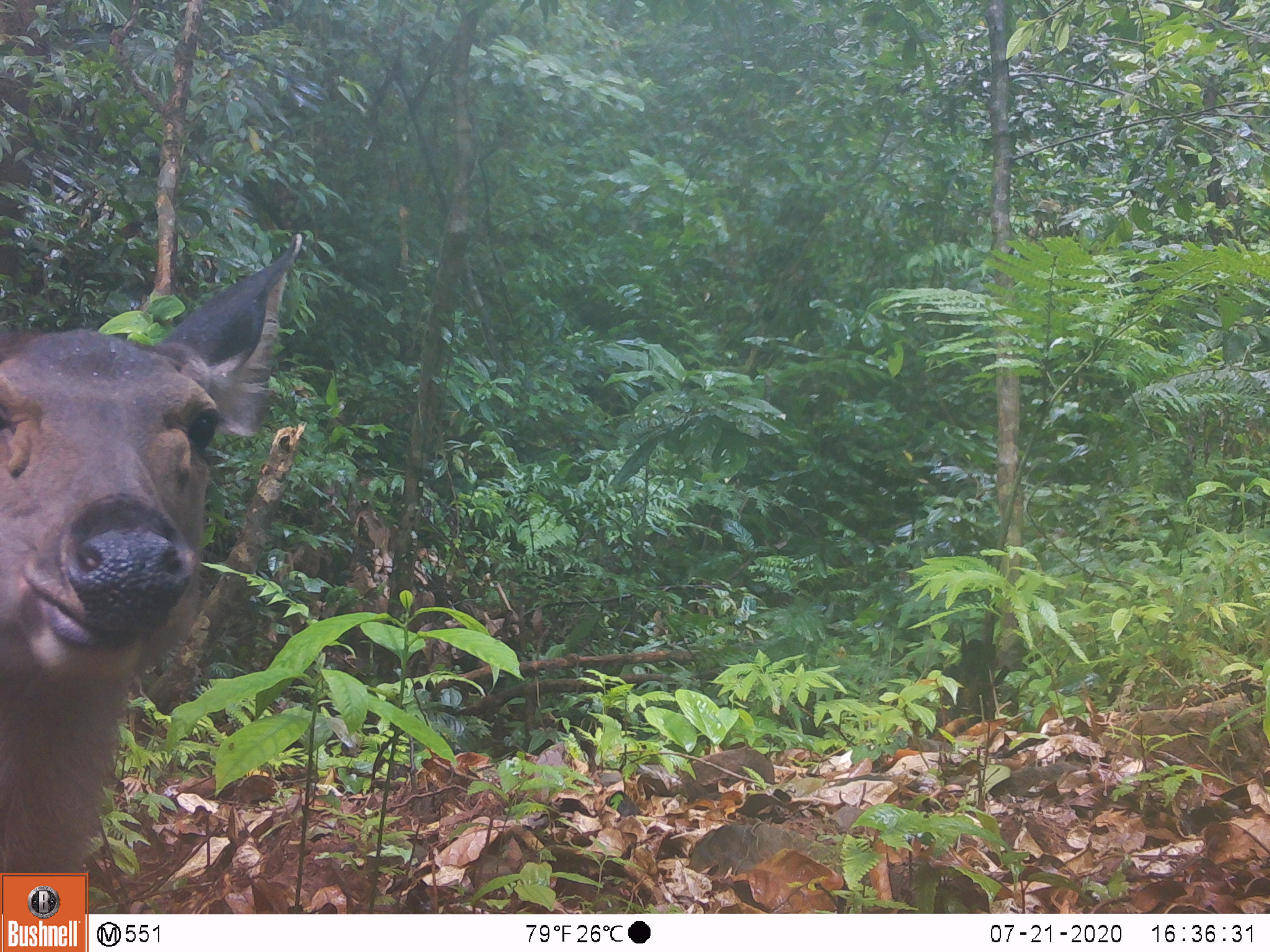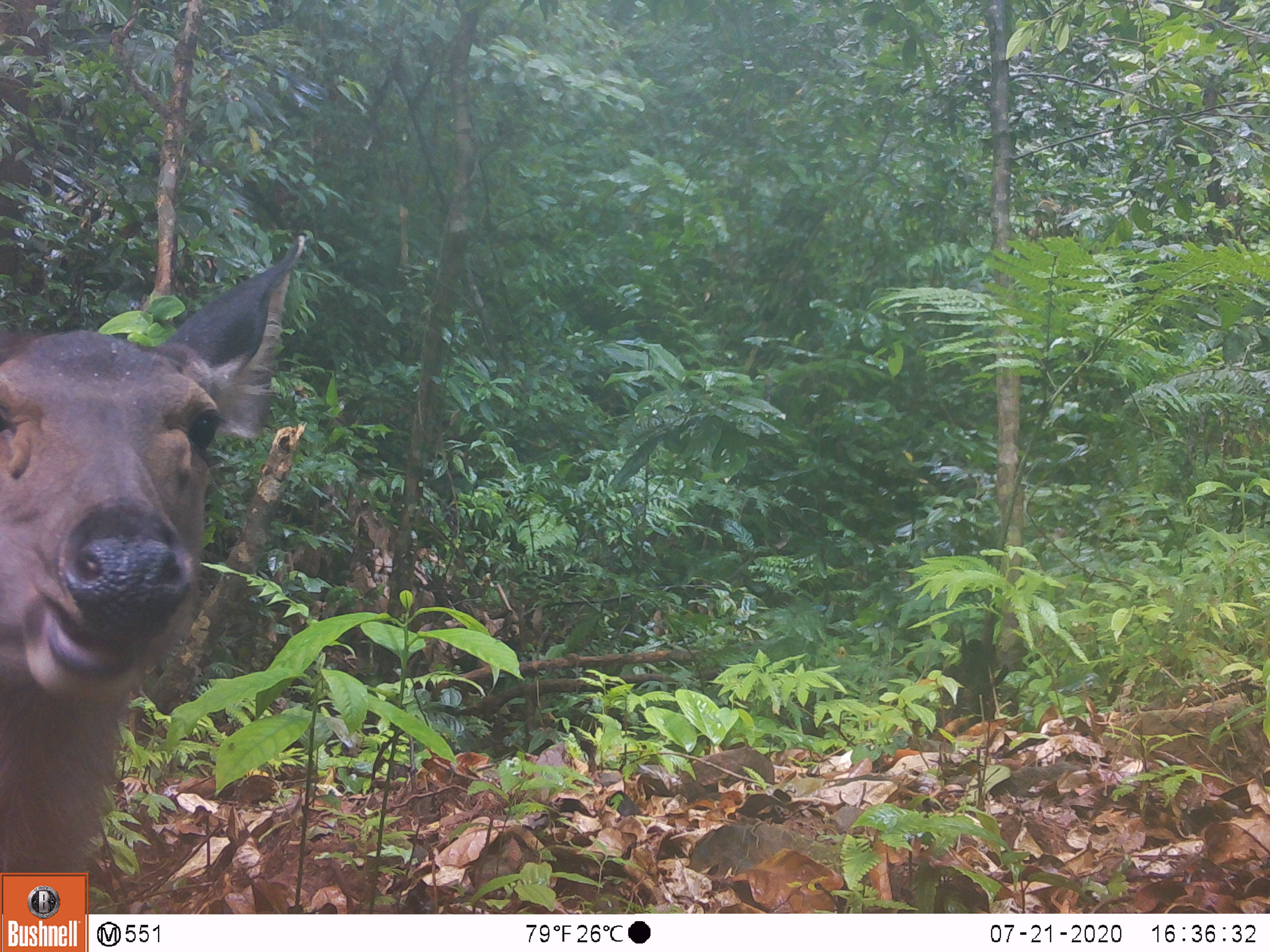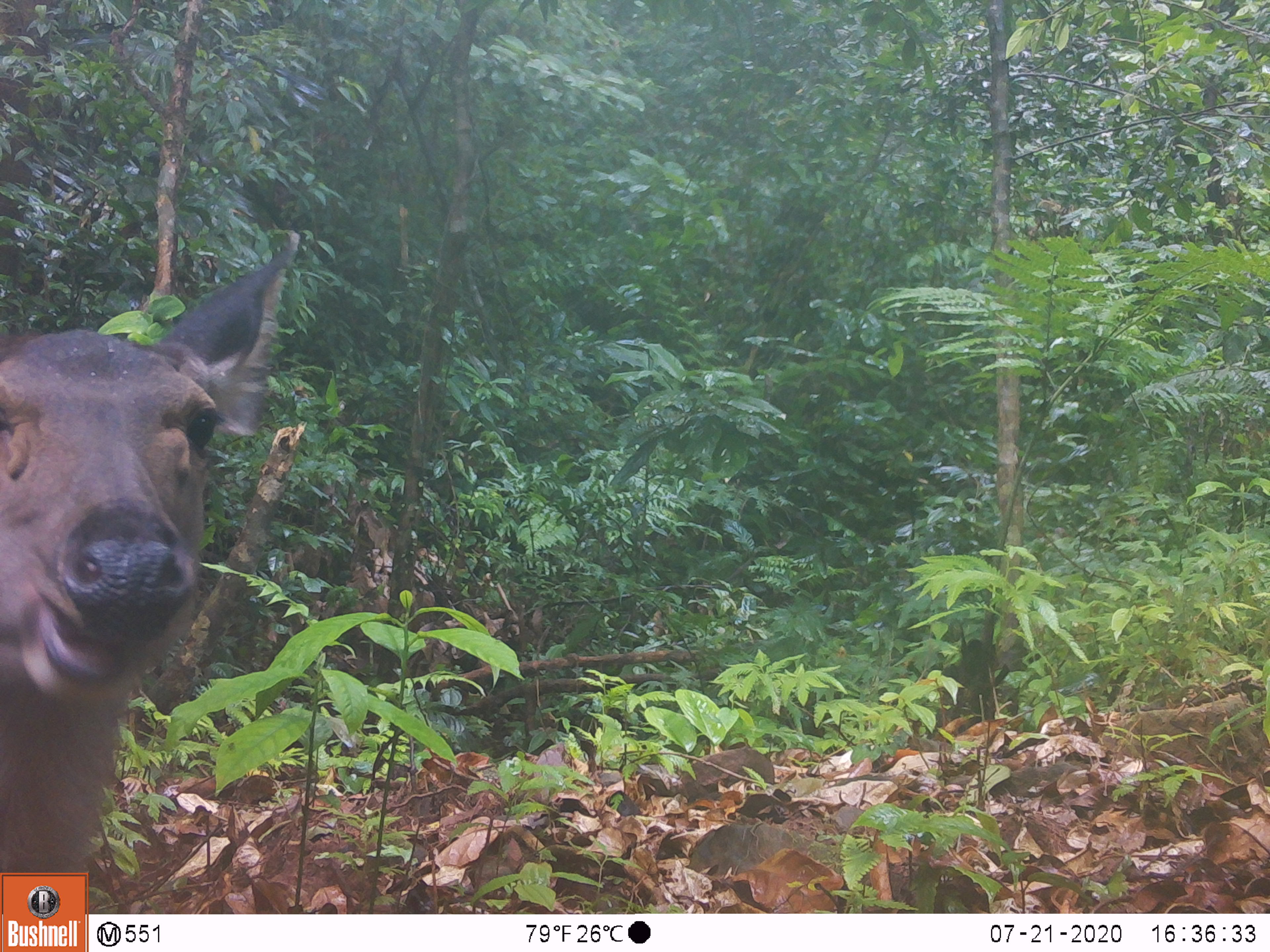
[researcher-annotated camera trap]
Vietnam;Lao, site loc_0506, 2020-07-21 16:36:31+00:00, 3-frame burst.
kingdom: Animalia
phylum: Chordata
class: Mammalia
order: Artiodactyla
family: Cervidae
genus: Rusa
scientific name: Rusa unicolor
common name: sambar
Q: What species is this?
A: Sambar (Rusa unicolor).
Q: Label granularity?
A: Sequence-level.